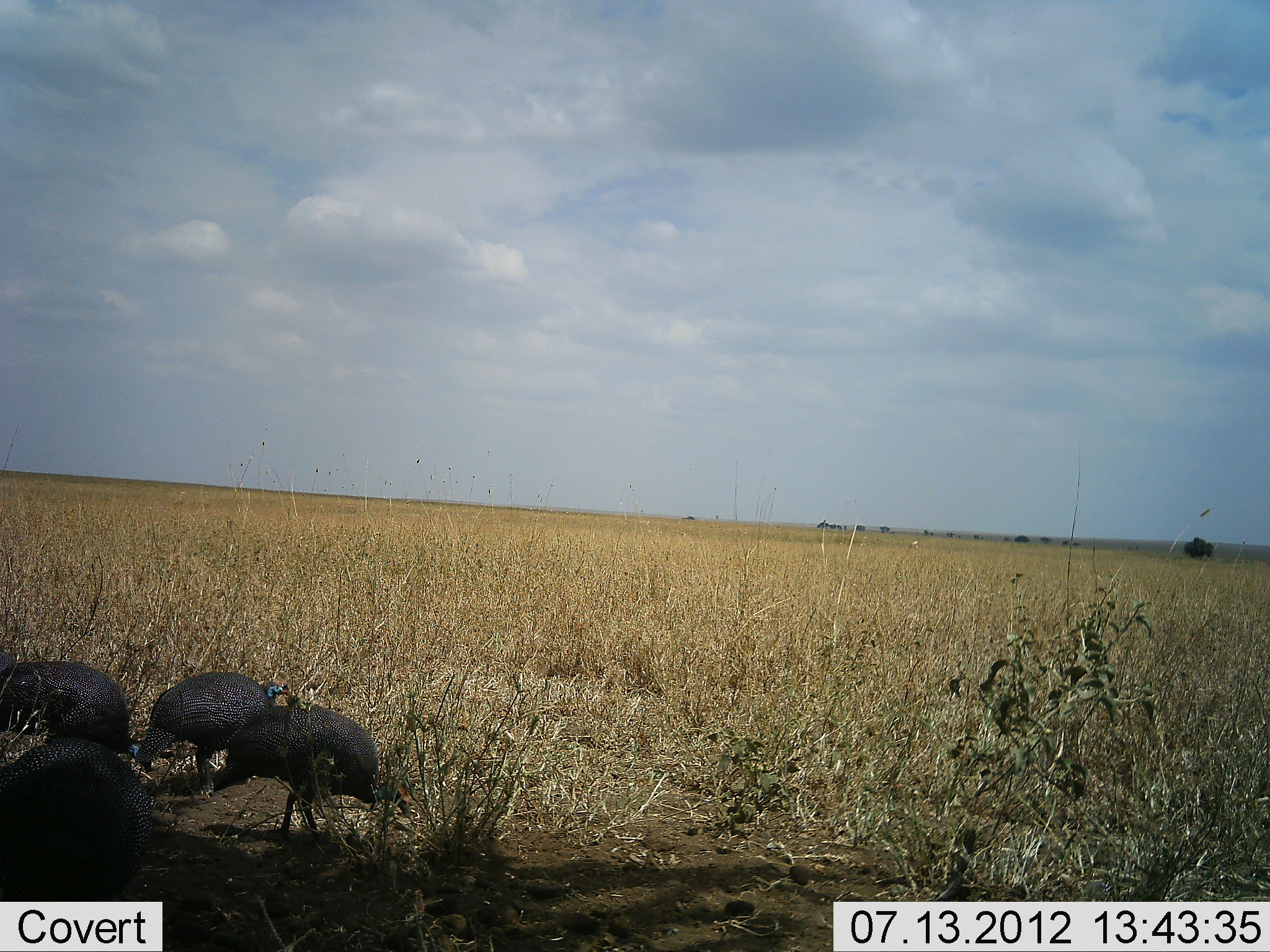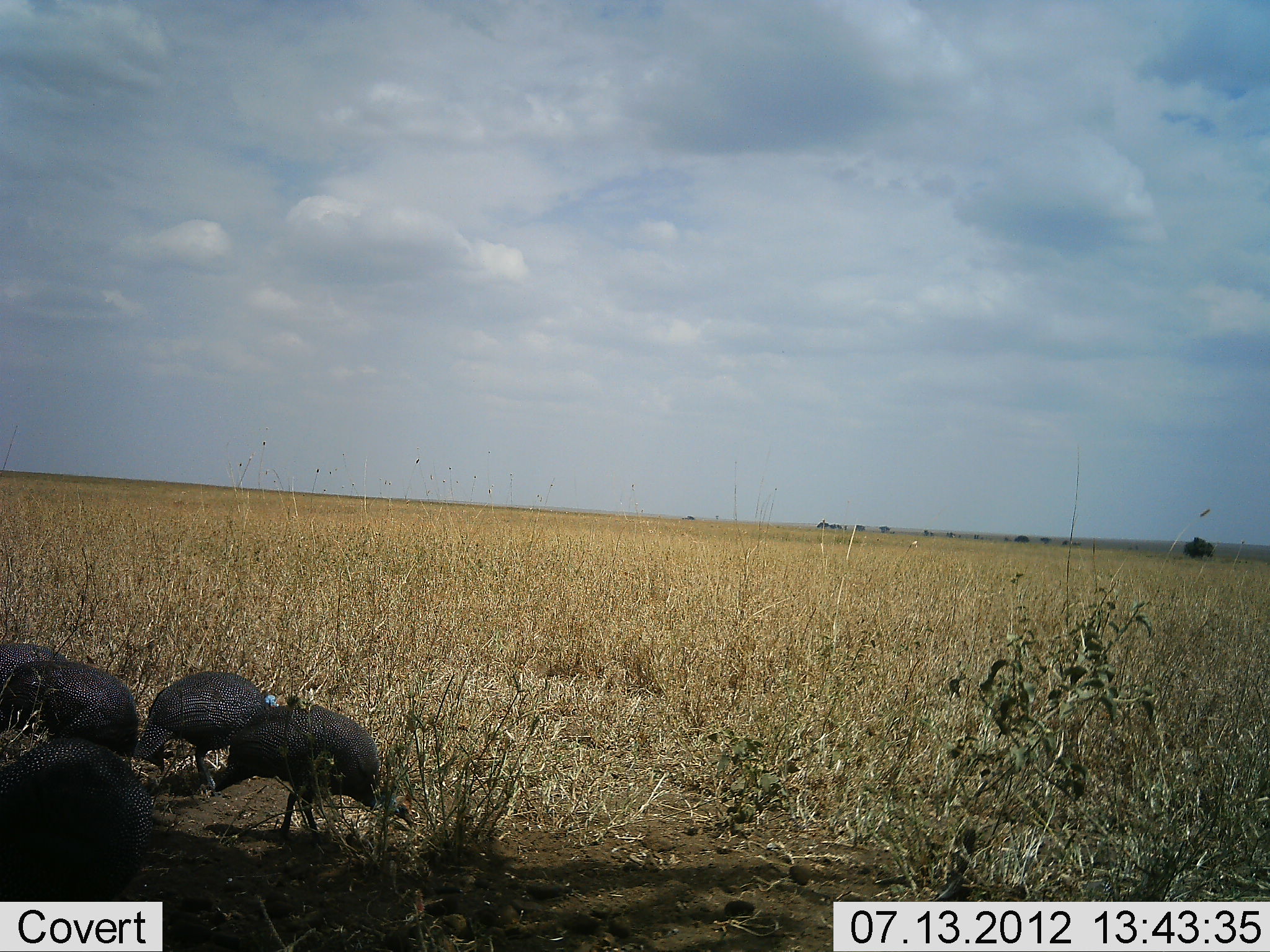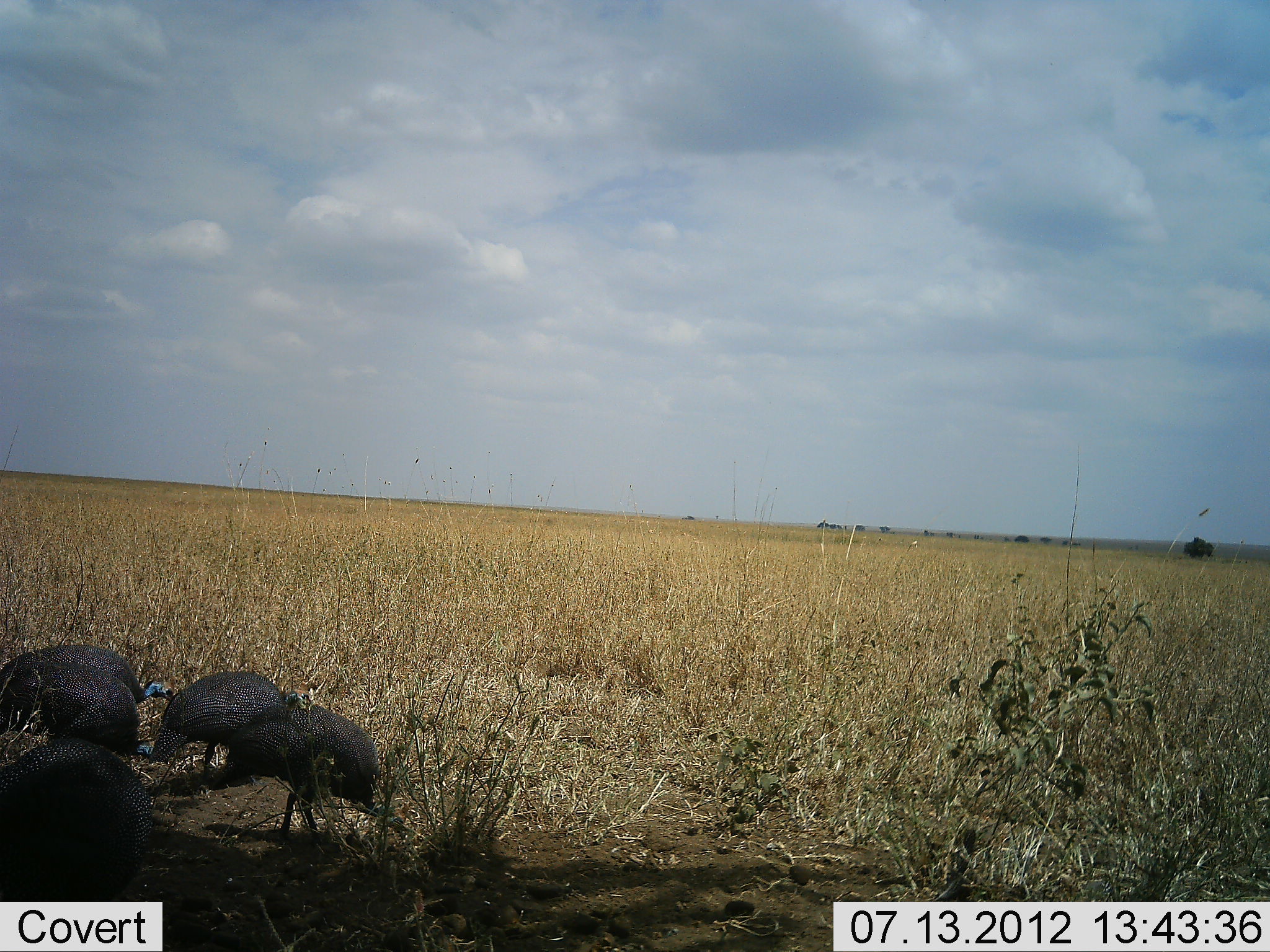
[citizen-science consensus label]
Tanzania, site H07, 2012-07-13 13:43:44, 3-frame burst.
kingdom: Animalia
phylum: Chordata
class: Aves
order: Galliformes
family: Numididae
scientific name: Numididae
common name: guinea fowl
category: guineafowl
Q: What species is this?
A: Guineafowl (guinea fowl) (Numididae).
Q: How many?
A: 5.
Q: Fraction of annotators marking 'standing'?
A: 40%.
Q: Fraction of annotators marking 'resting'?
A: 0%.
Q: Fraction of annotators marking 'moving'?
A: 20%.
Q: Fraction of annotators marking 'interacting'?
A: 0%.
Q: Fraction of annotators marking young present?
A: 0%.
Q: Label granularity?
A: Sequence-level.